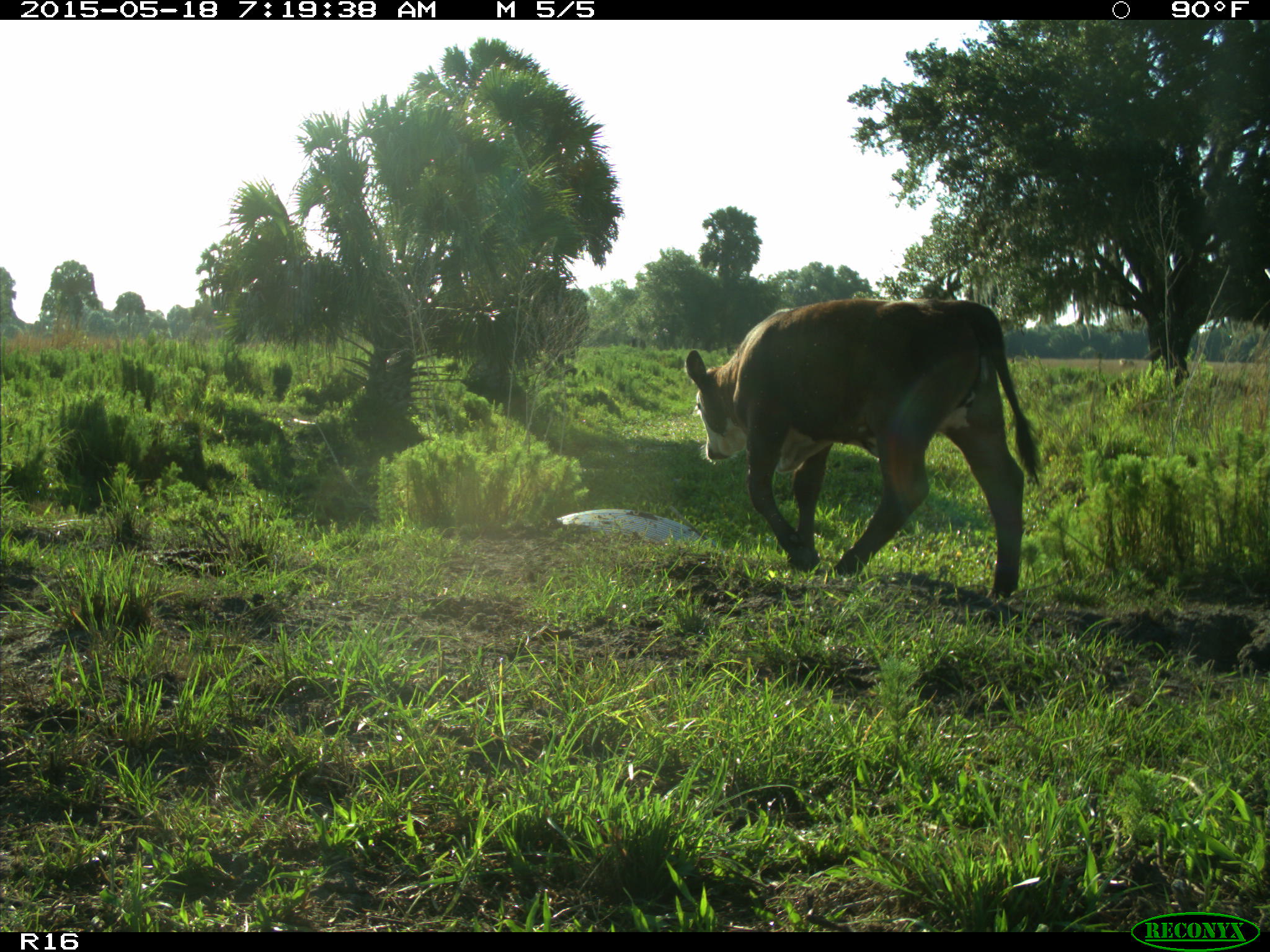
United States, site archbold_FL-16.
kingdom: Animalia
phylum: Chordata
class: Mammalia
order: Artiodactyla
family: Bovidae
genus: Bos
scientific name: Bos taurus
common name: domestic cow